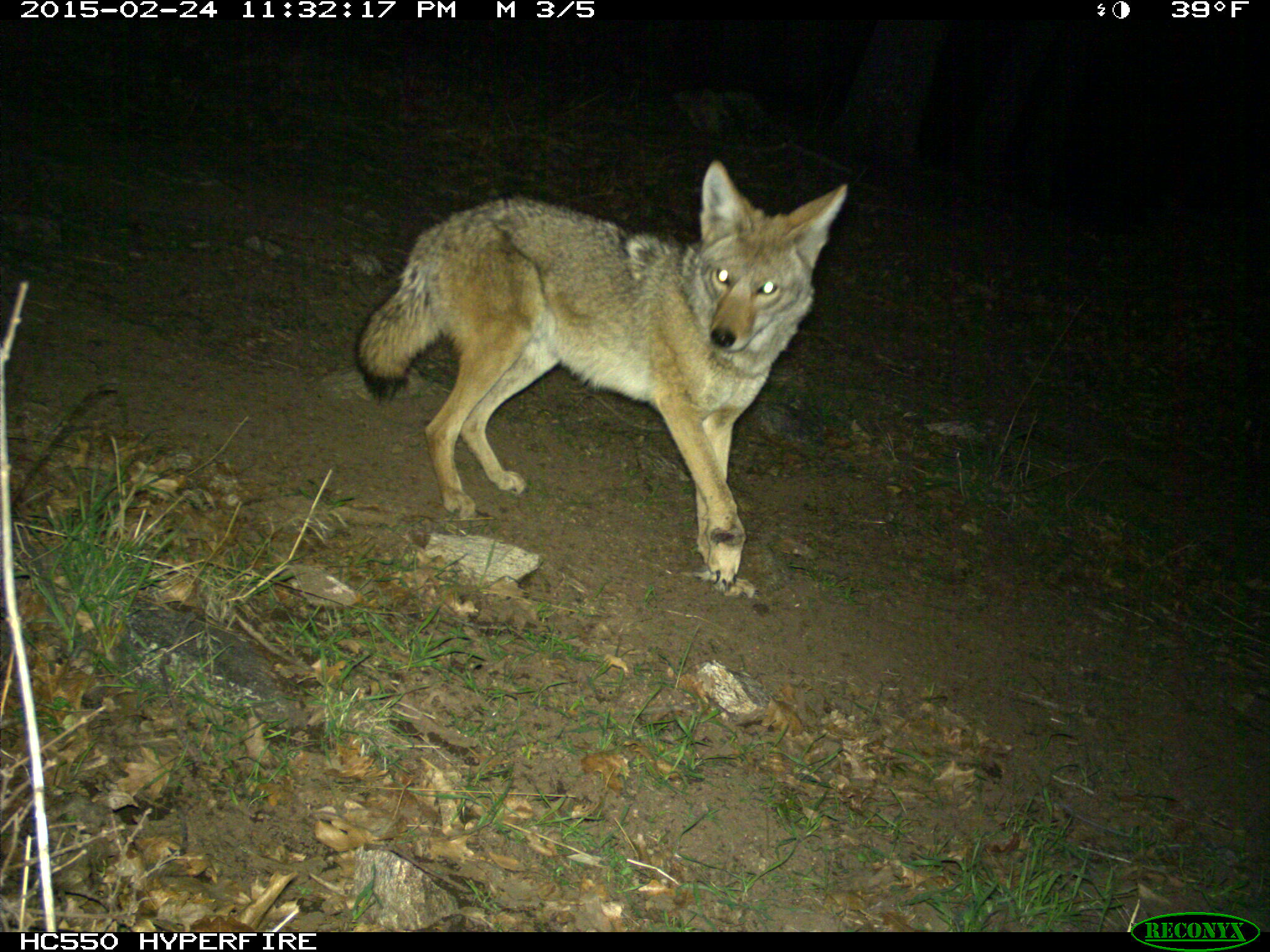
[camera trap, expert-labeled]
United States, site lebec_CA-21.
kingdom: Animalia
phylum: Chordata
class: Mammalia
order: Carnivora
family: Canidae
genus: Canis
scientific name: Canis latrans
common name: coyote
Canis latrans (coyote).